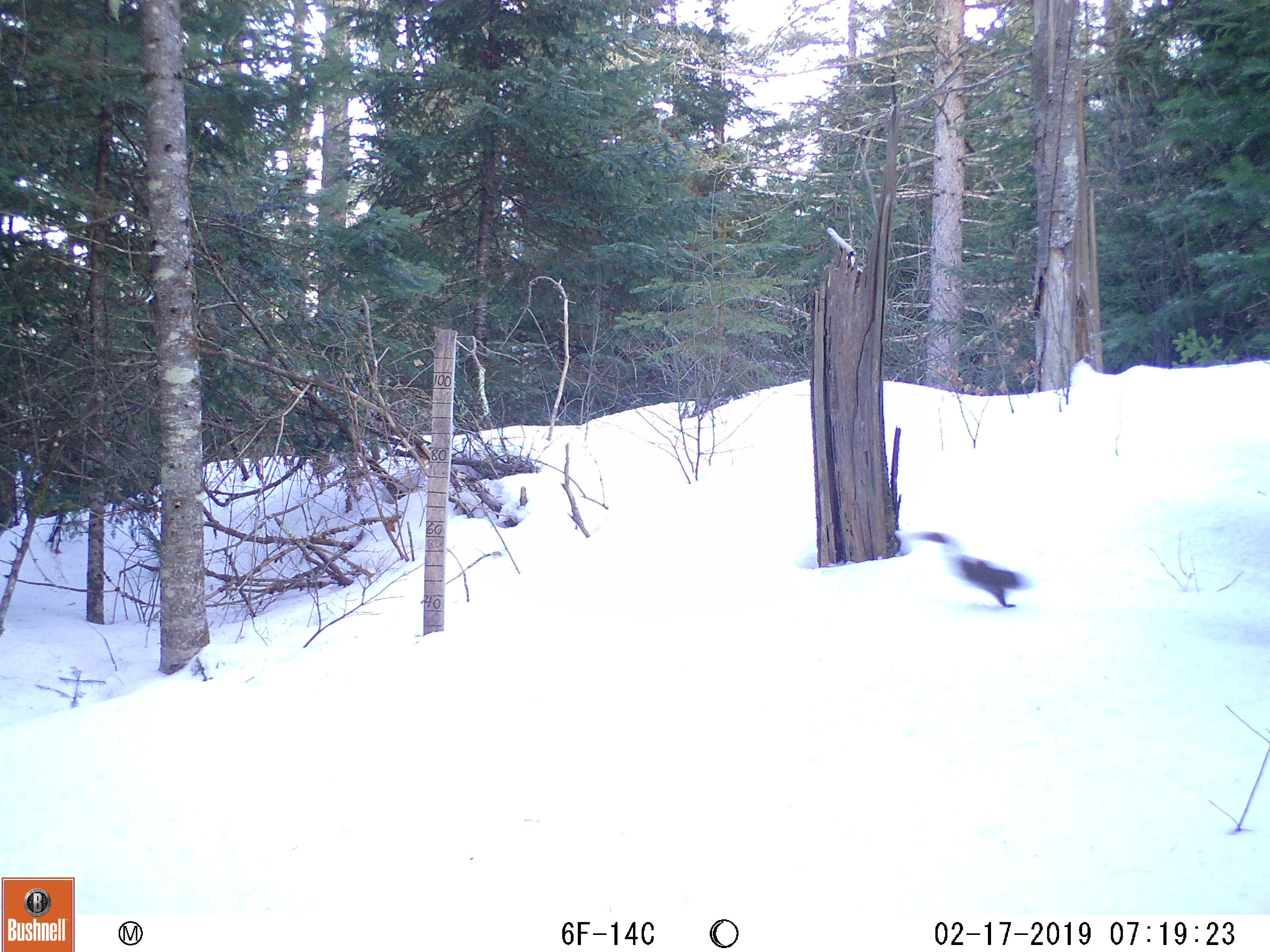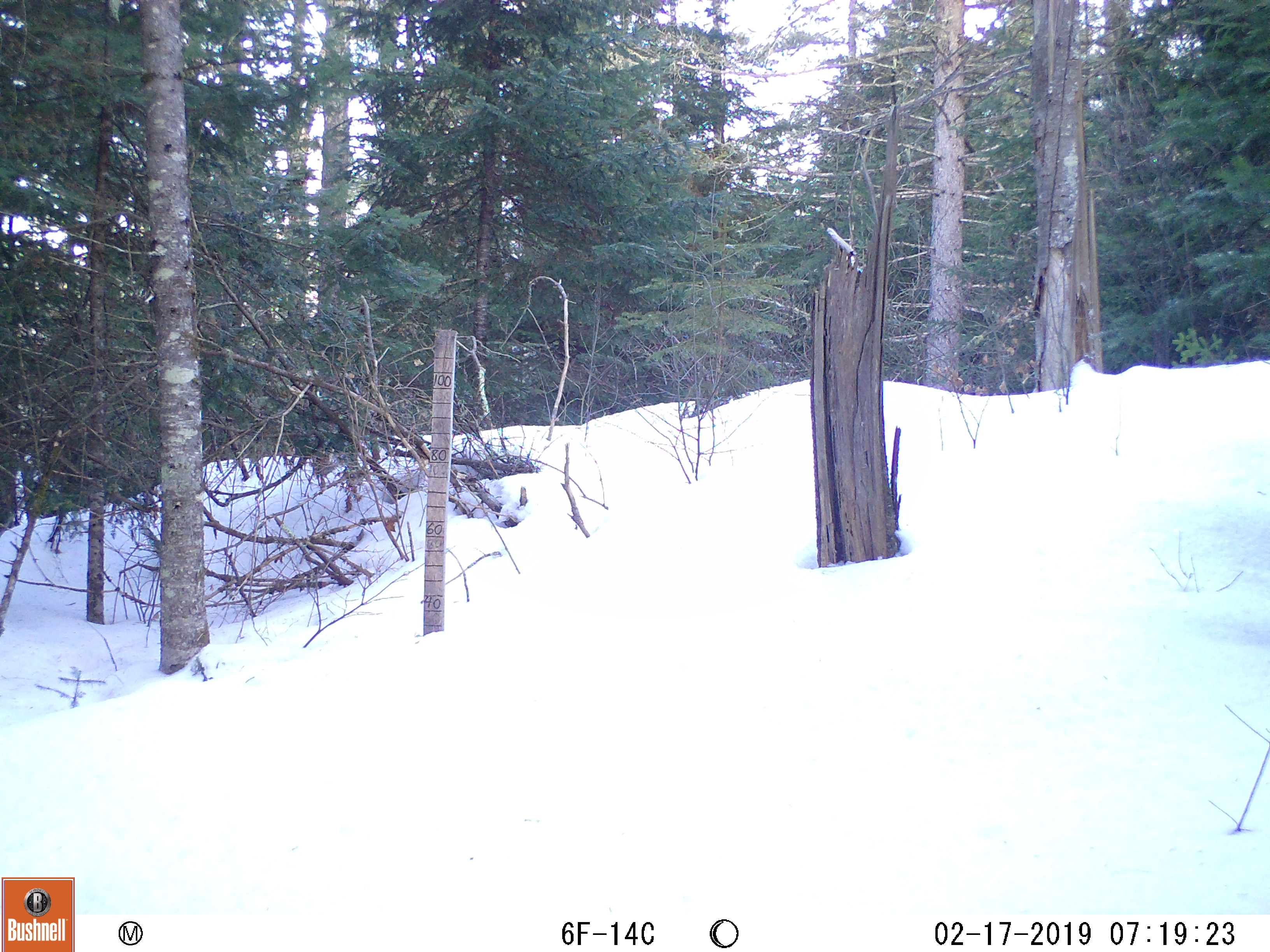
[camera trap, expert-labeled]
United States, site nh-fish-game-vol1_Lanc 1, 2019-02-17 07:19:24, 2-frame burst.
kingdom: Animalia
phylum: Chordata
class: Mammalia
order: Rodentia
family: Sciuridae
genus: Tamiasciurus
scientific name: Tamiasciurus hudsonicus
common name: red squirrel